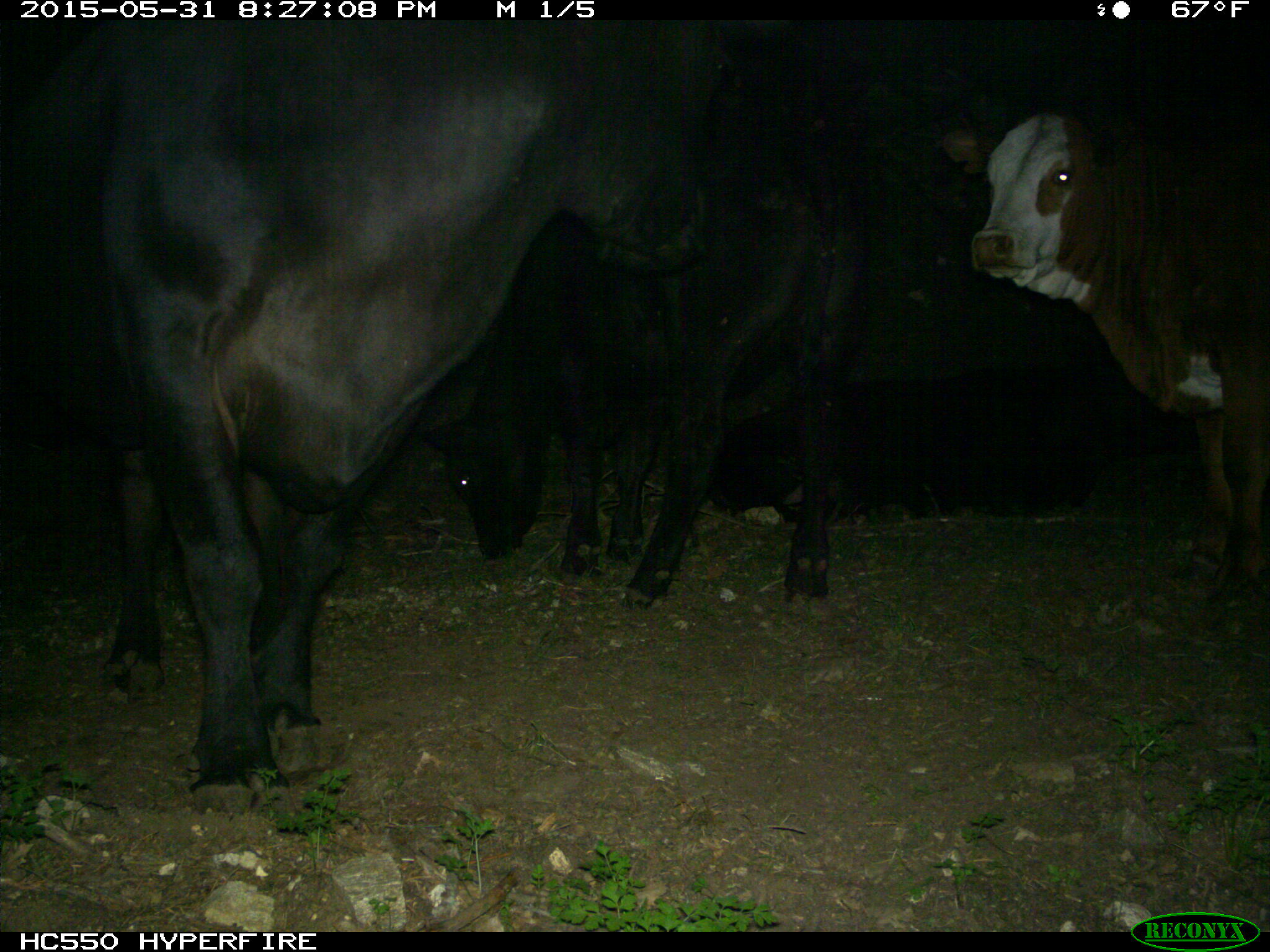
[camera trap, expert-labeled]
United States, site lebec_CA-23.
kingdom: Animalia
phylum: Chordata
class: Mammalia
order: Artiodactyla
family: Bovidae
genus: Bos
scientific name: Bos taurus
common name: domestic cow